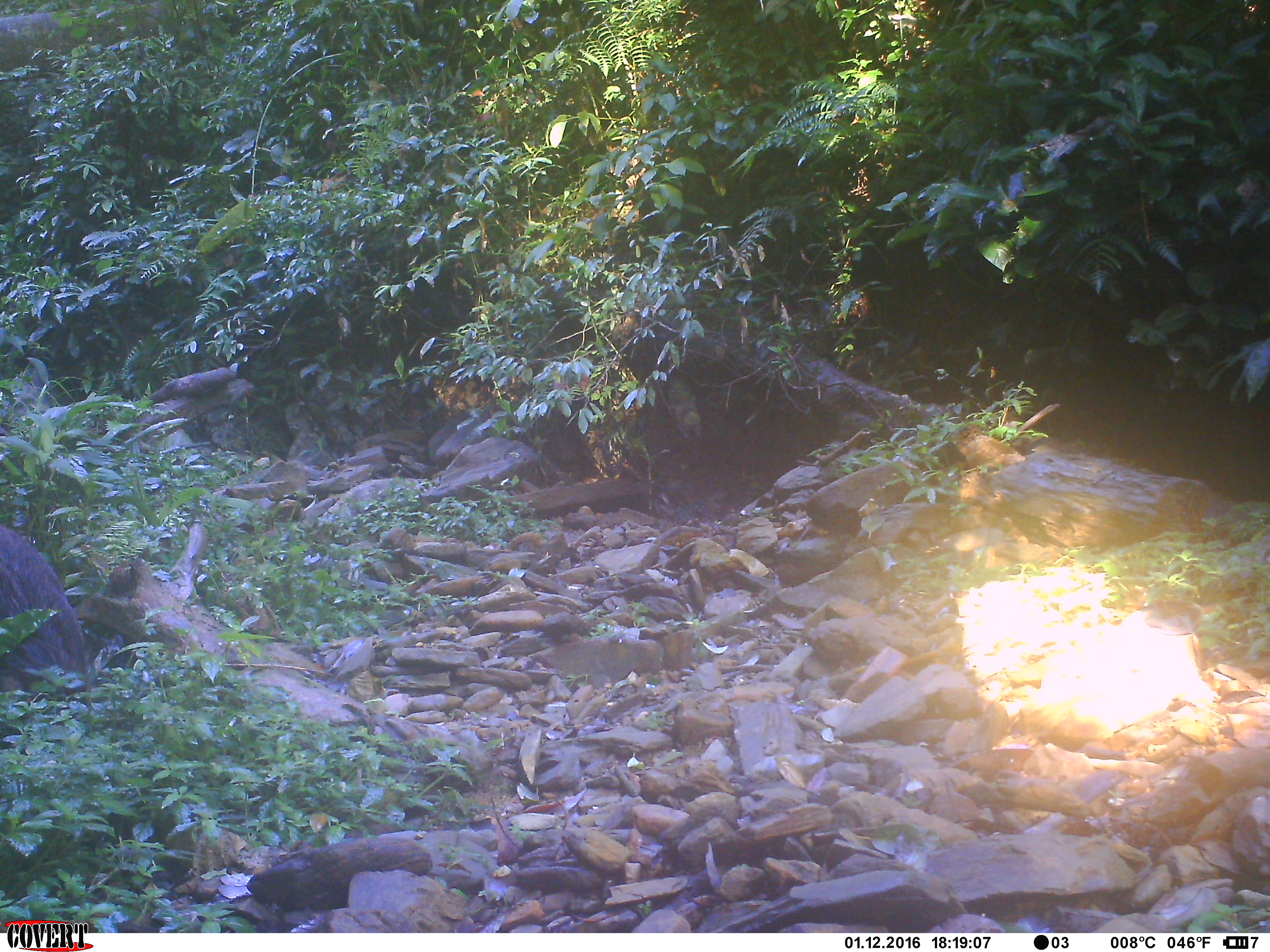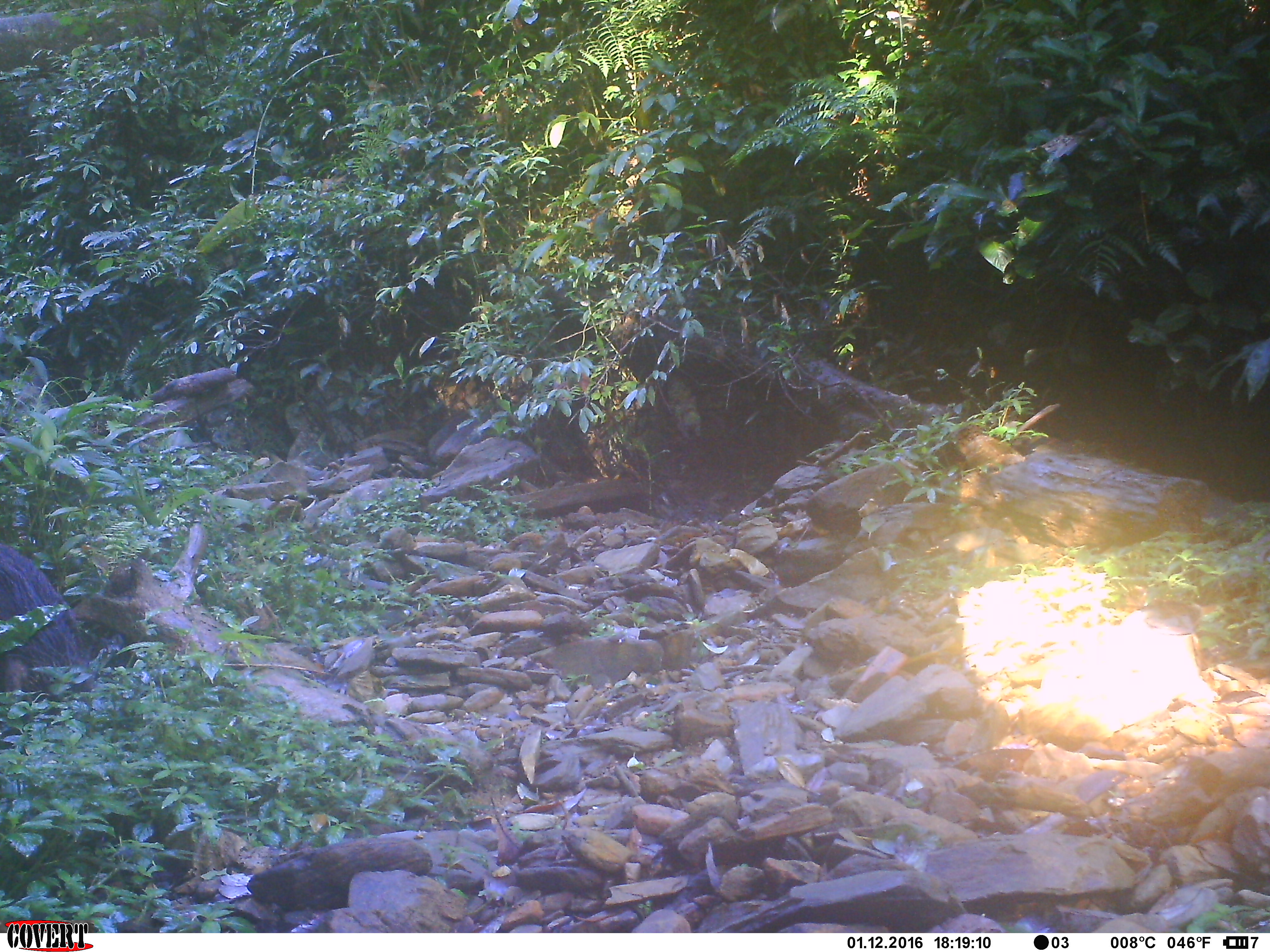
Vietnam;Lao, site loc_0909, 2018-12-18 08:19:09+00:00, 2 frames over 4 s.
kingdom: Animalia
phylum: Chordata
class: Mammalia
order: Artiodactyla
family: Suidae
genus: Sus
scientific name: Sus scrofa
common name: eurasian wild pig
Eurasian wild pig (Sus scrofa). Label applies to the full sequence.